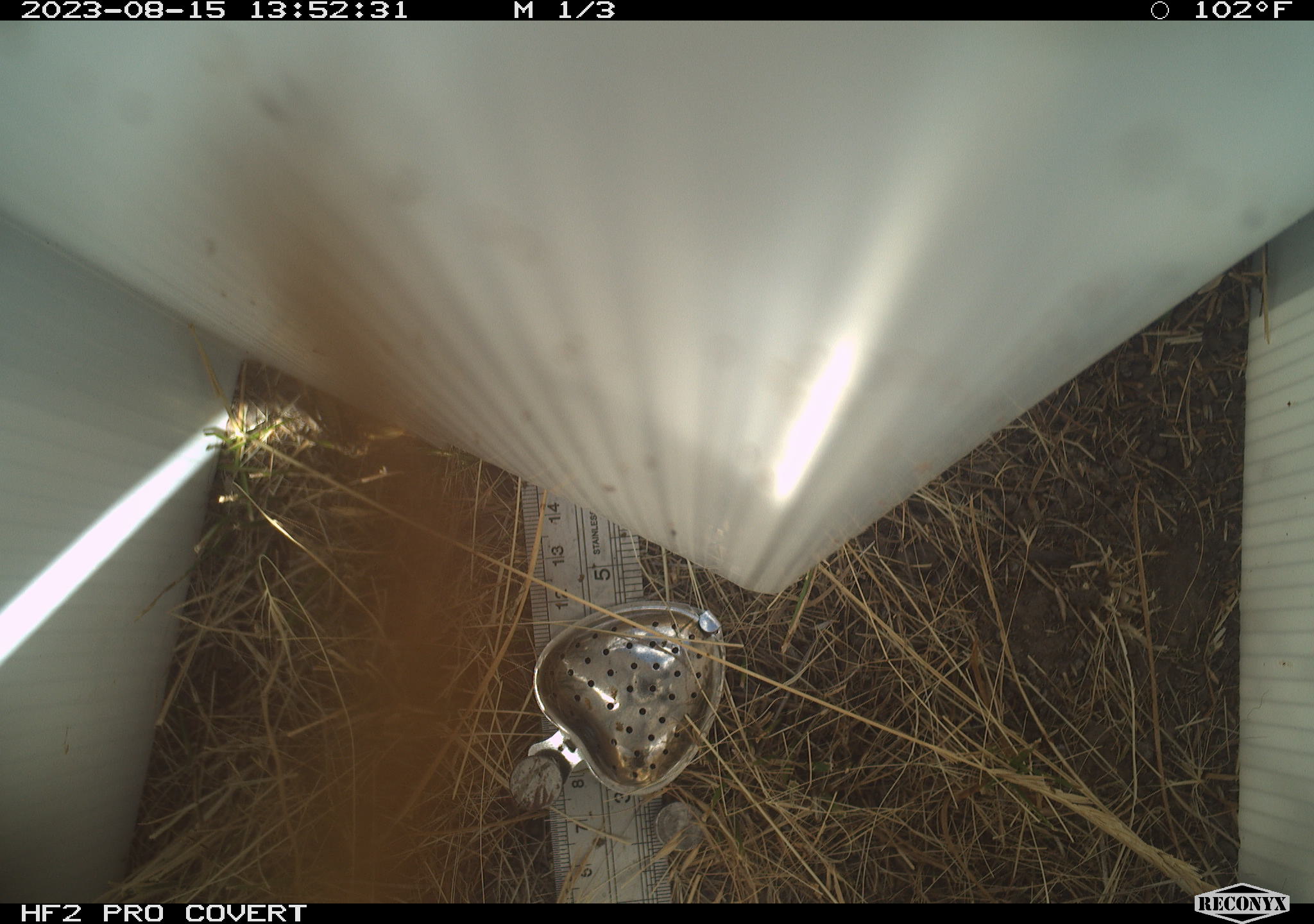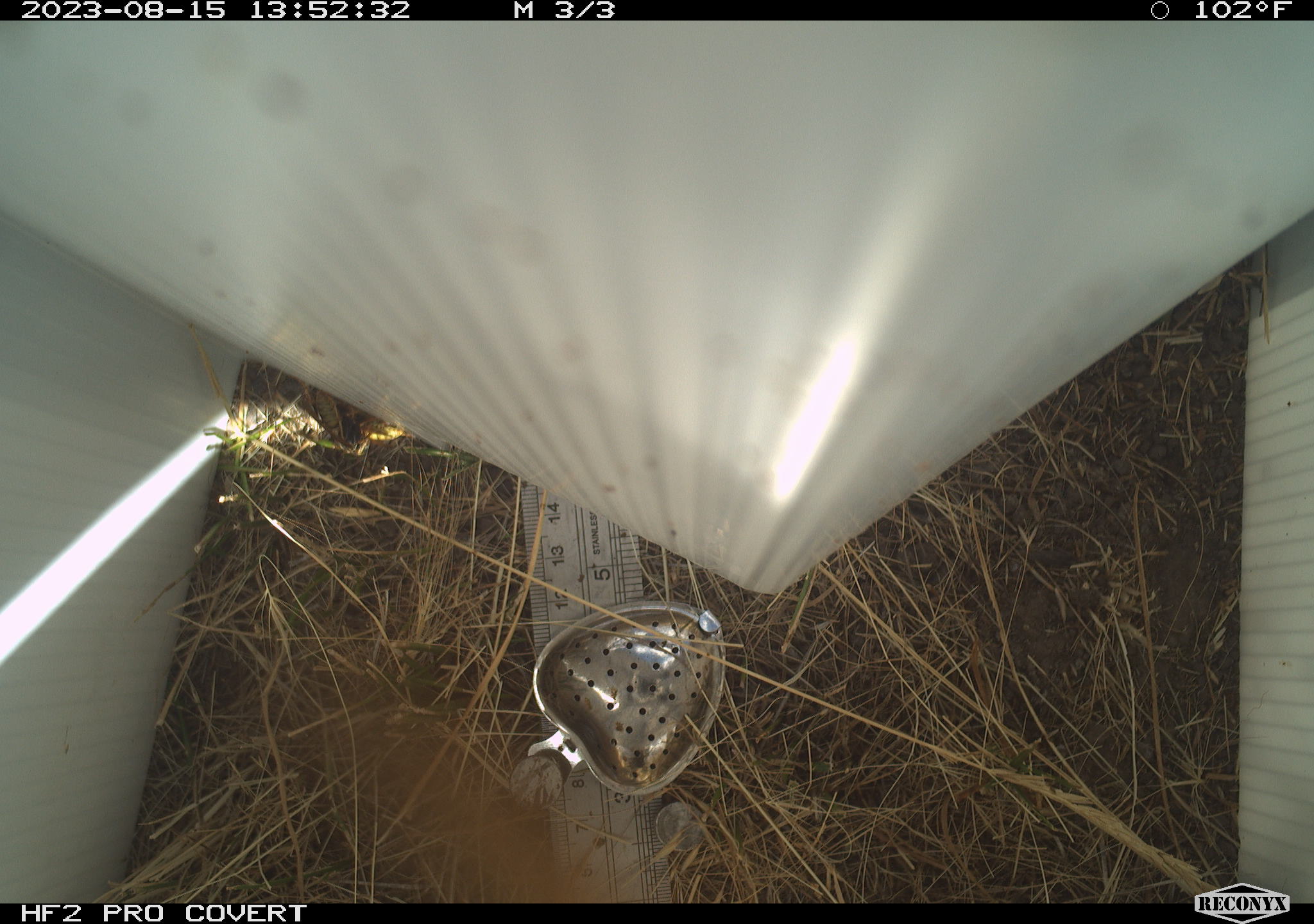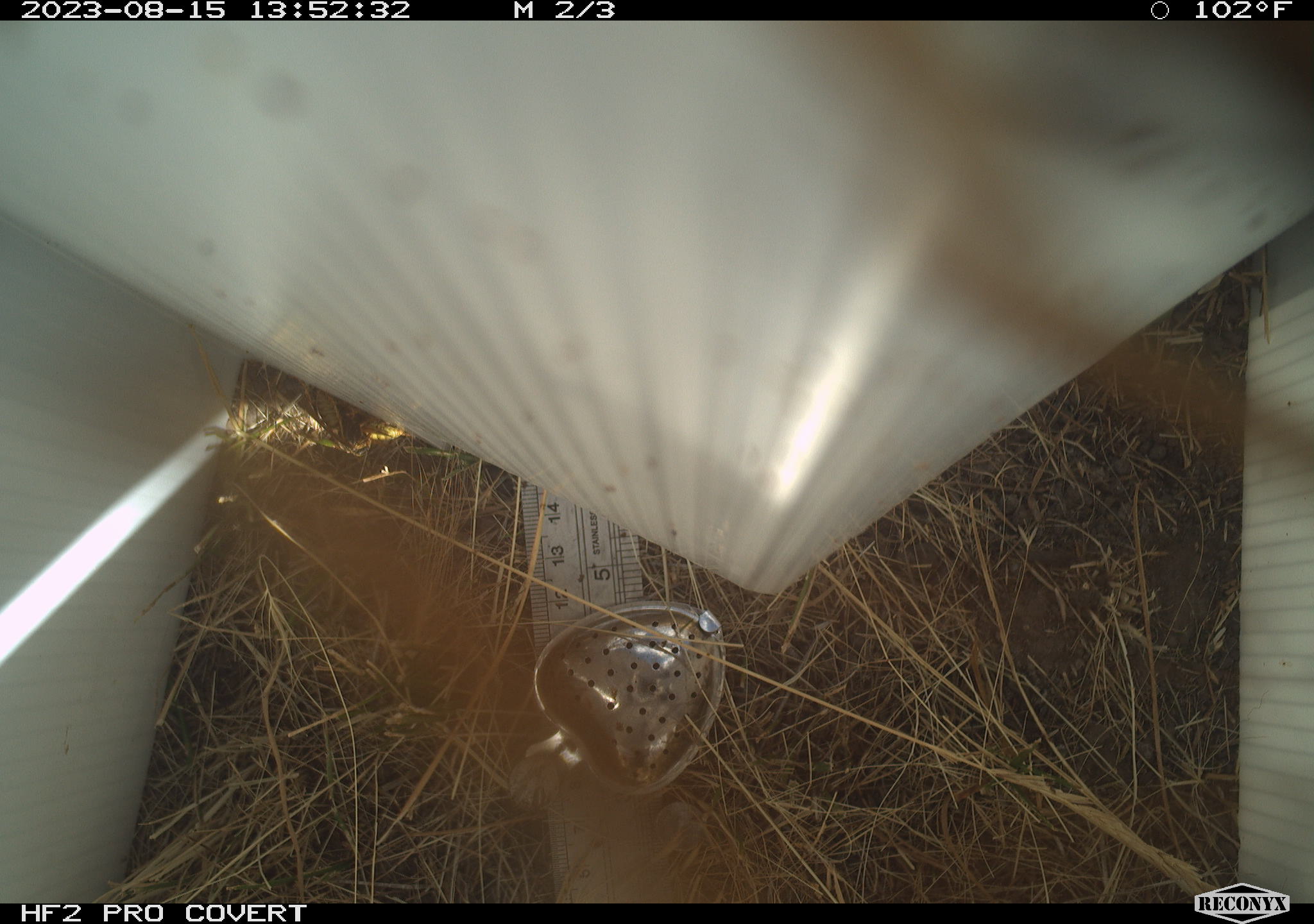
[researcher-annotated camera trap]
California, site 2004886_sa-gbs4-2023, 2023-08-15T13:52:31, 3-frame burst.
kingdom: Animalia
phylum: Arthropoda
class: Insecta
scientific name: Insecta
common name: insect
Insect (Insecta).